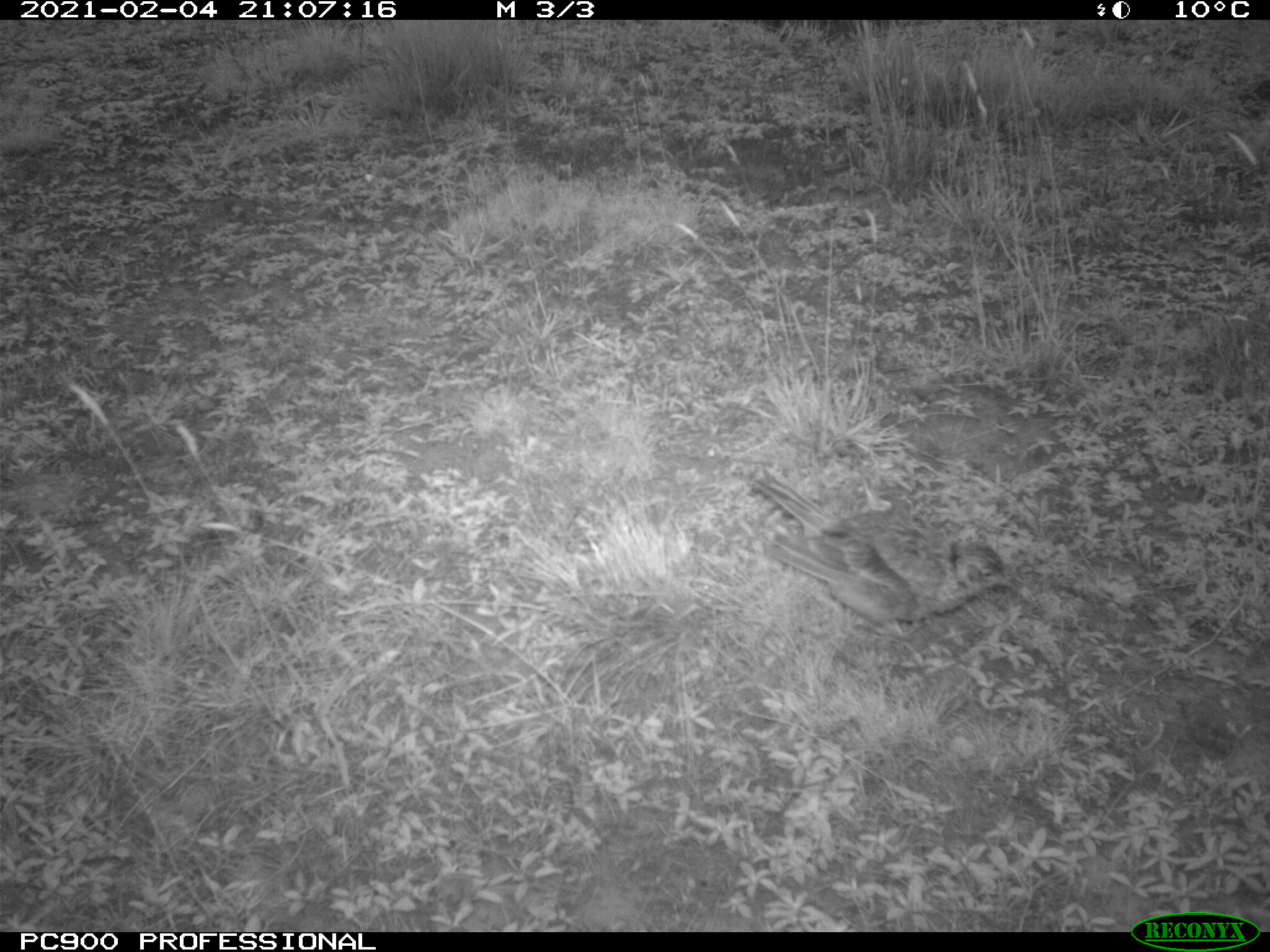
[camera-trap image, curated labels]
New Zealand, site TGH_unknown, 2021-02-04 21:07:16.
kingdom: Animalia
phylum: Chordata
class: Aves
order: Passeriformes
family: Motacillidae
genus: Anthus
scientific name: Anthus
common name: pipit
Pipit (Anthus).